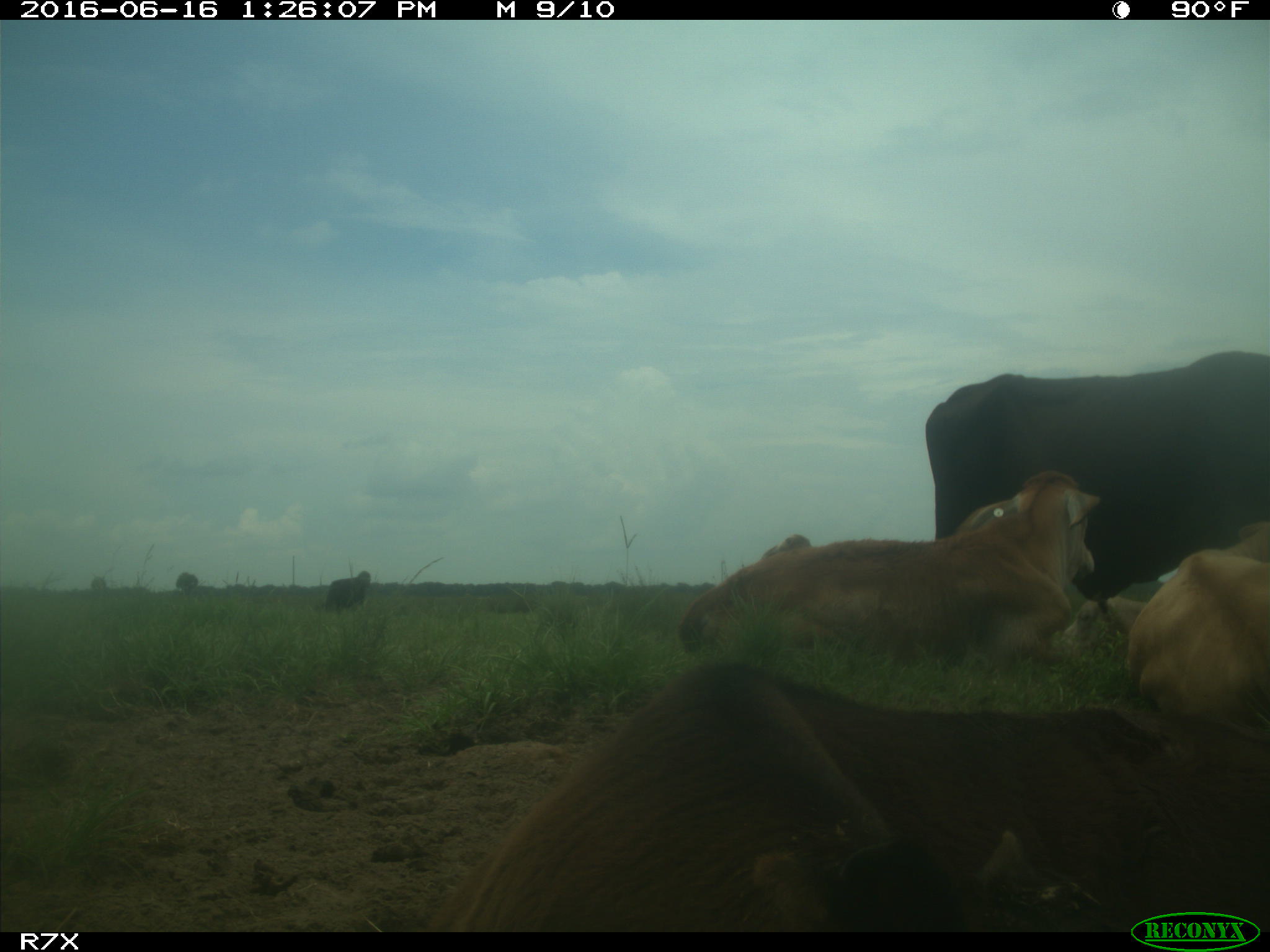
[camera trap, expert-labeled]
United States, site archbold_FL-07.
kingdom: Animalia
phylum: Chordata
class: Mammalia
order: Artiodactyla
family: Bovidae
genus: Bos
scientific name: Bos taurus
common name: domestic cow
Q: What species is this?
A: Bos taurus (domestic cow).